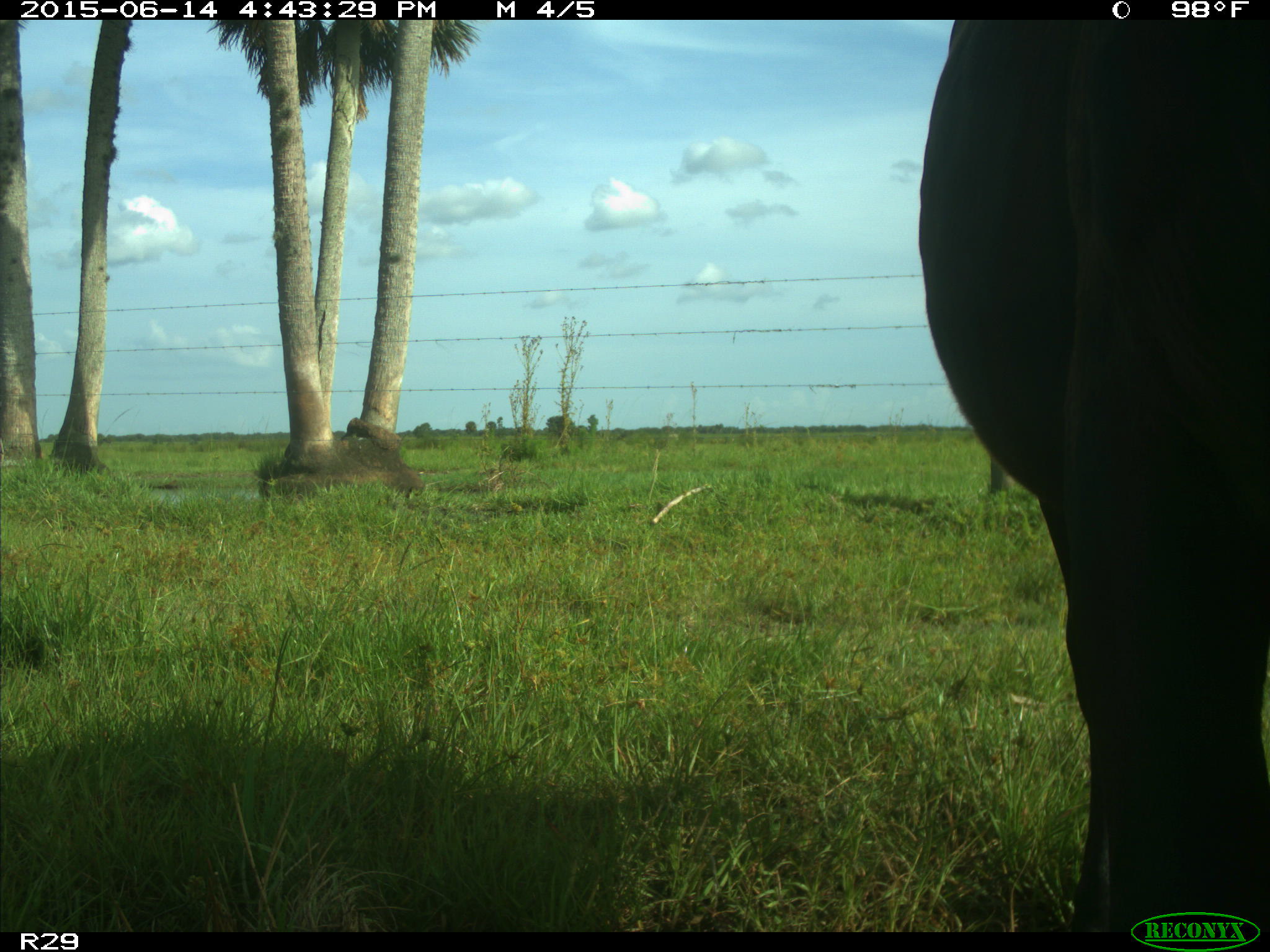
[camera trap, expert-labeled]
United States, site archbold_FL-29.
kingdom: Animalia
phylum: Chordata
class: Mammalia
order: Artiodactyla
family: Bovidae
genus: Bos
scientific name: Bos taurus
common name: domestic cow